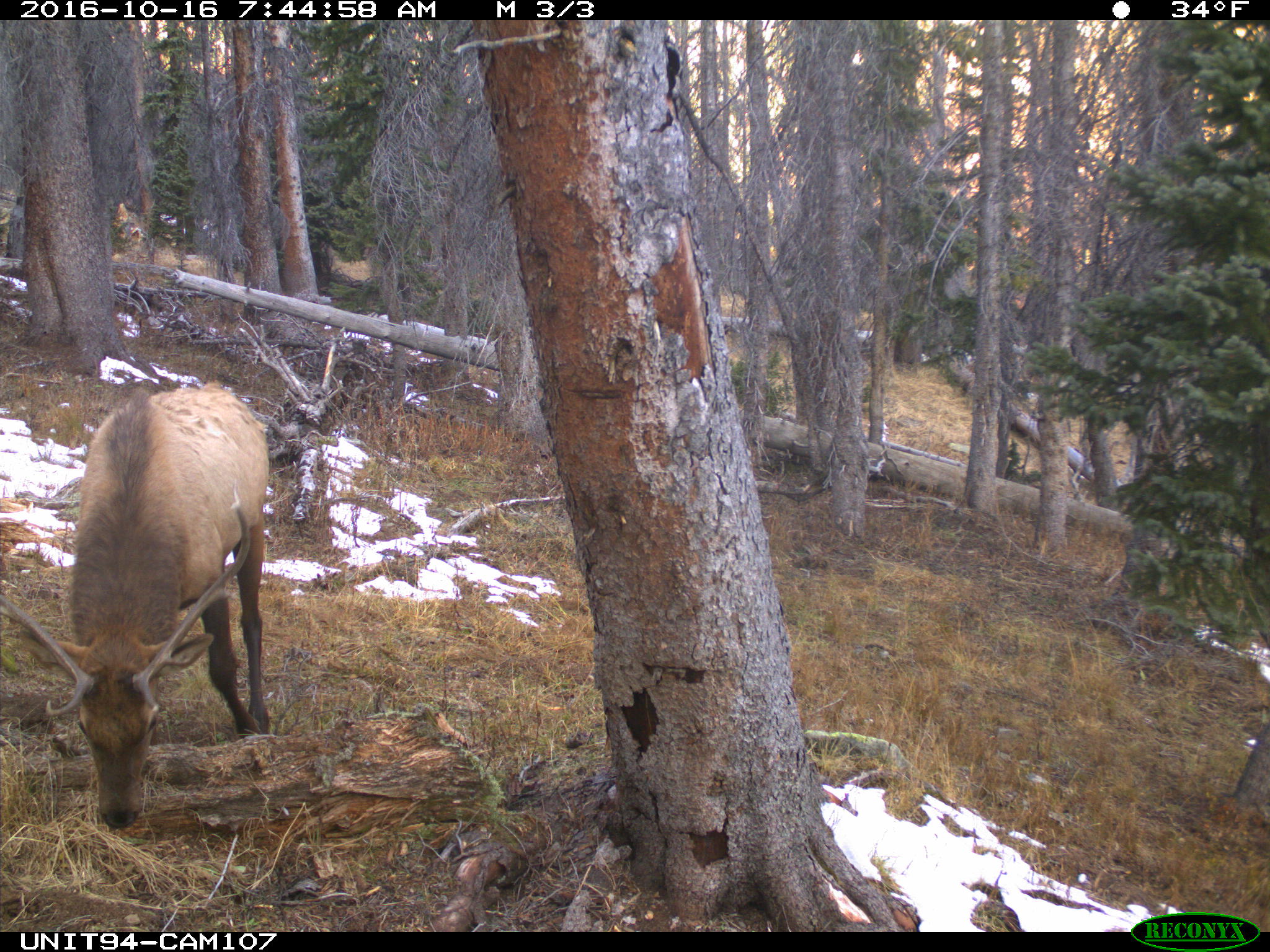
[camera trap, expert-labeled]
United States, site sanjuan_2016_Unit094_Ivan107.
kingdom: Animalia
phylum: Chordata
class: Mammalia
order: Artiodactyla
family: Cervidae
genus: Cervus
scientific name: Cervus elaphus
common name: red deer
Cervus elaphus (red deer).